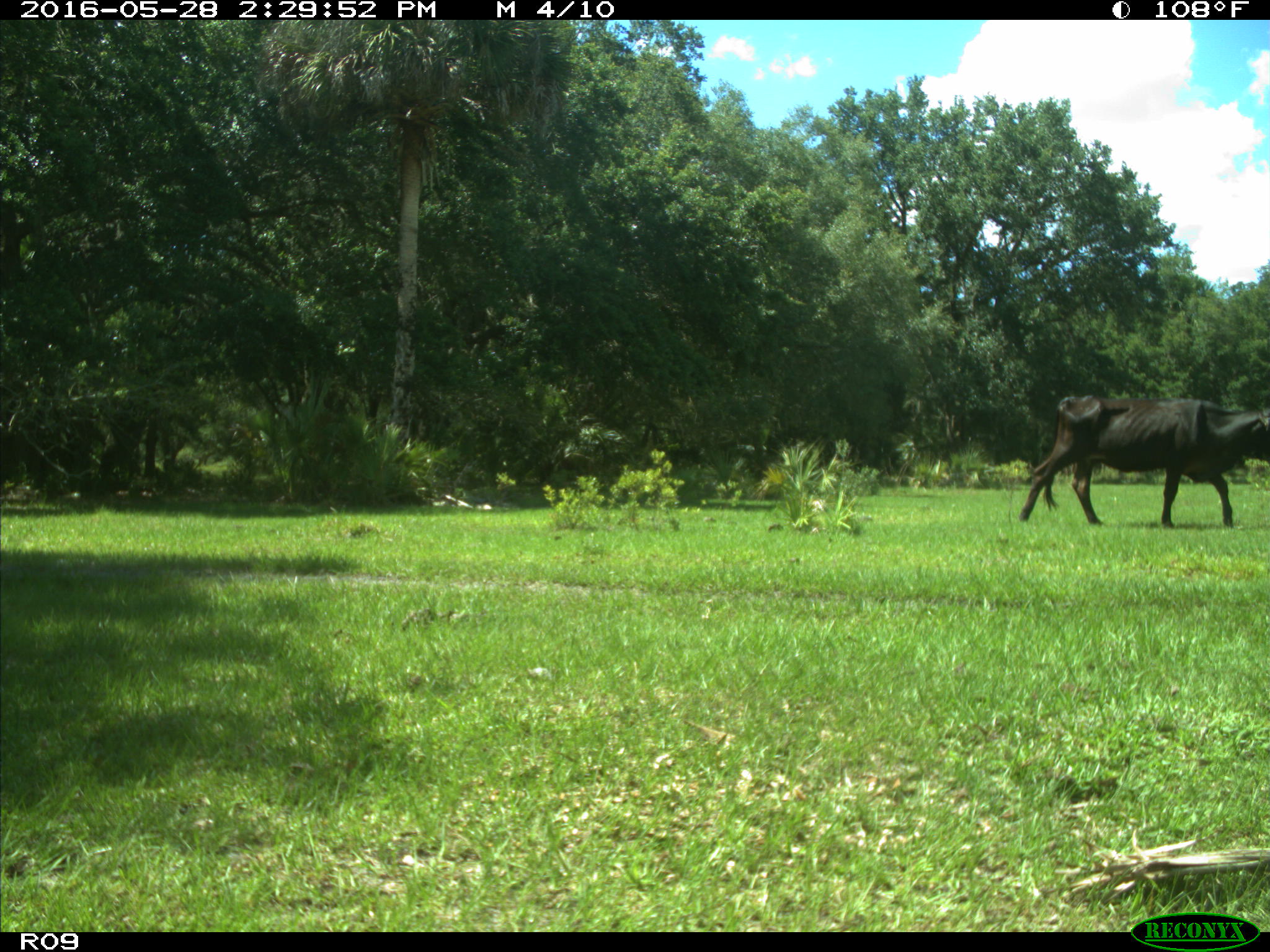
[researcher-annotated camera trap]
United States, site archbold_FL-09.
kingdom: Animalia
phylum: Chordata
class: Mammalia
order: Artiodactyla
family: Bovidae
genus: Bos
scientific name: Bos taurus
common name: domestic cow